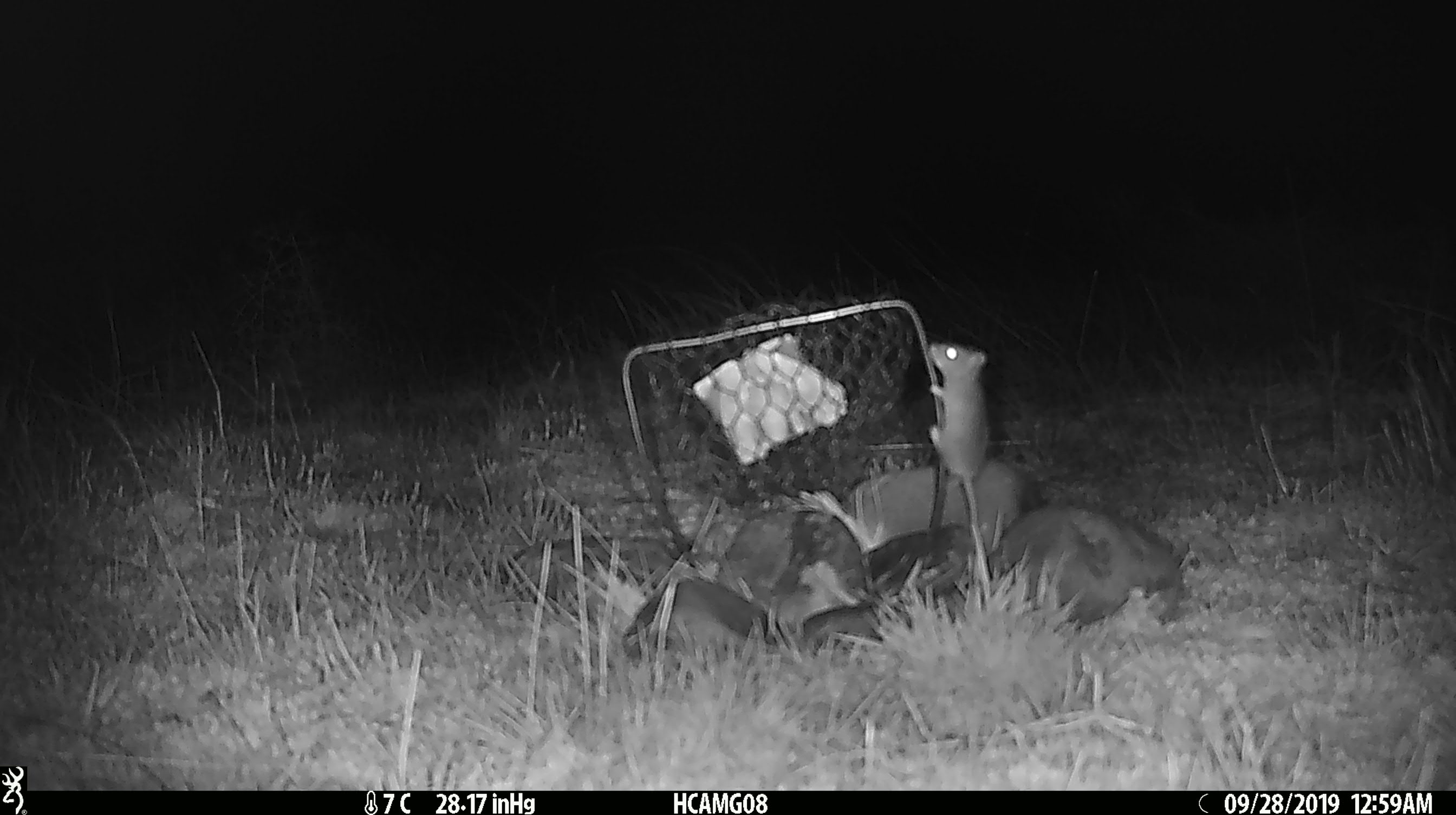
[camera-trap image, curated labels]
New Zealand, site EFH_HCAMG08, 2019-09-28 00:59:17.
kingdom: Animalia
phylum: Chordata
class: Mammalia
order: Rodentia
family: Muridae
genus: Mus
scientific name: Mus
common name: mouse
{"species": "mouse (Mus)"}